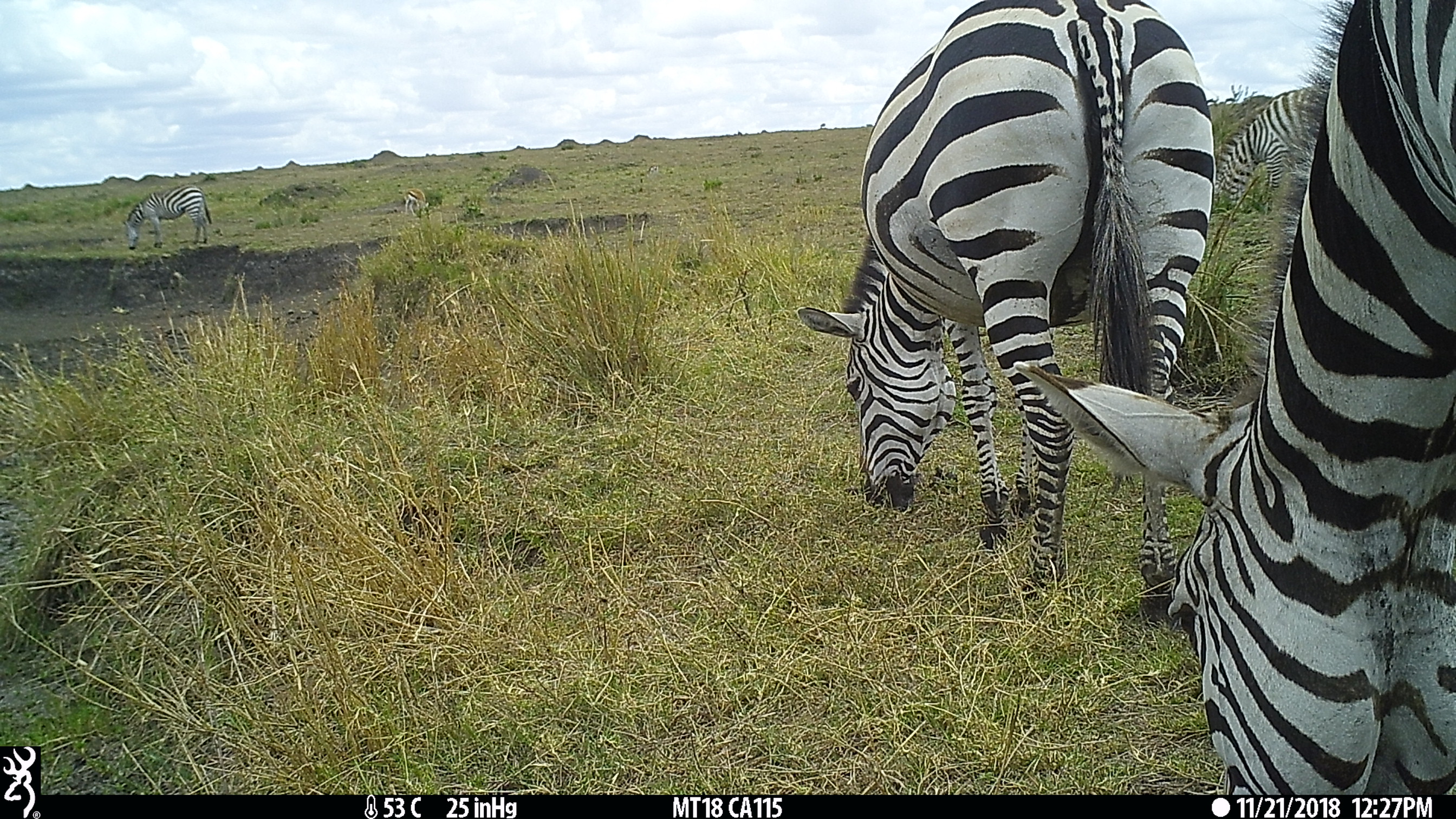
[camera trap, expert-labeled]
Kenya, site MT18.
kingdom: Animalia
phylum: Chordata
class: Mammalia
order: Perissodactyla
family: Equidae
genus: Equus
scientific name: Equus quagga burchellii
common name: burchell's zebra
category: zebra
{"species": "zebra (burchell's zebra) (Equus quagga burchellii)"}